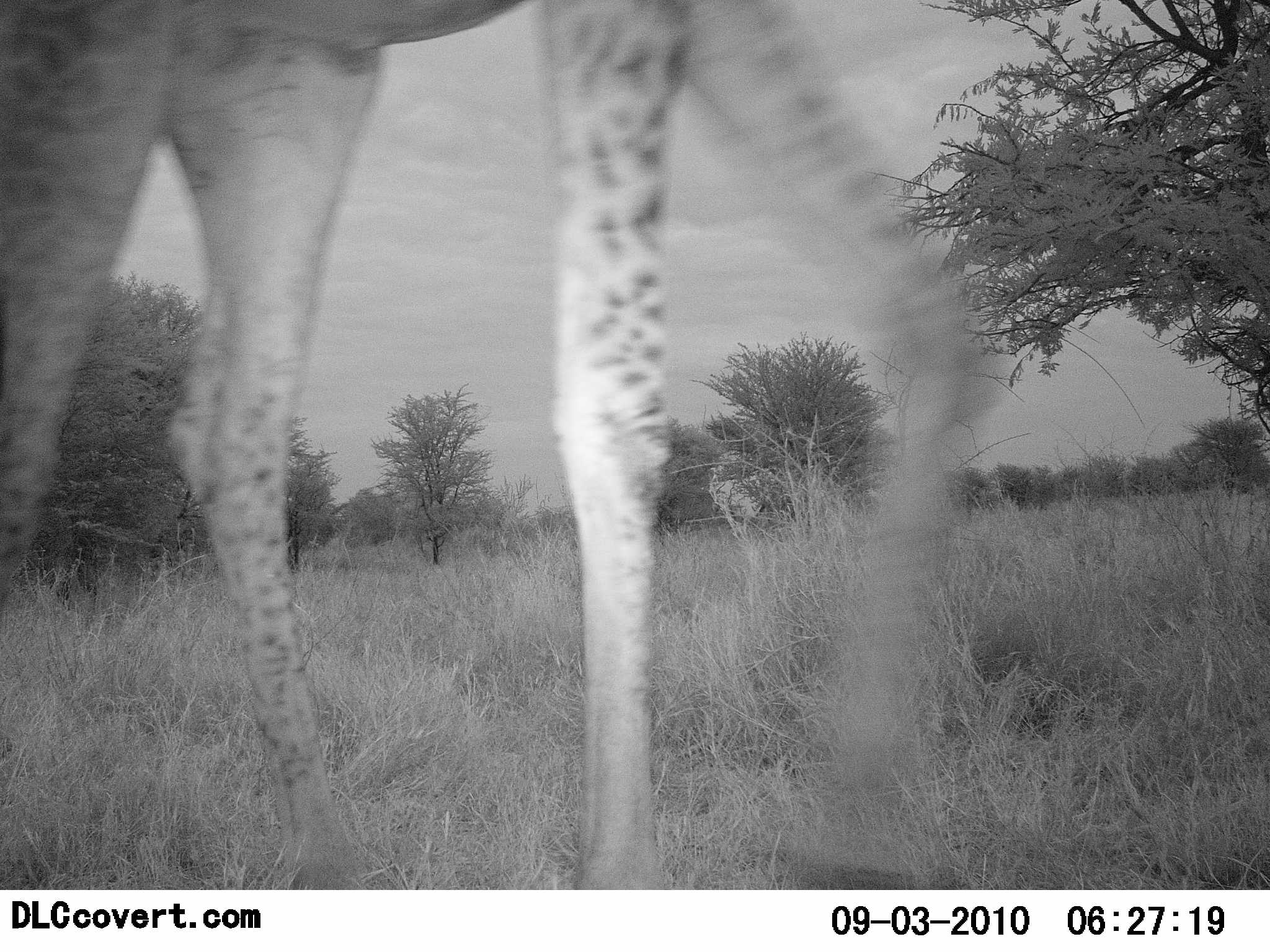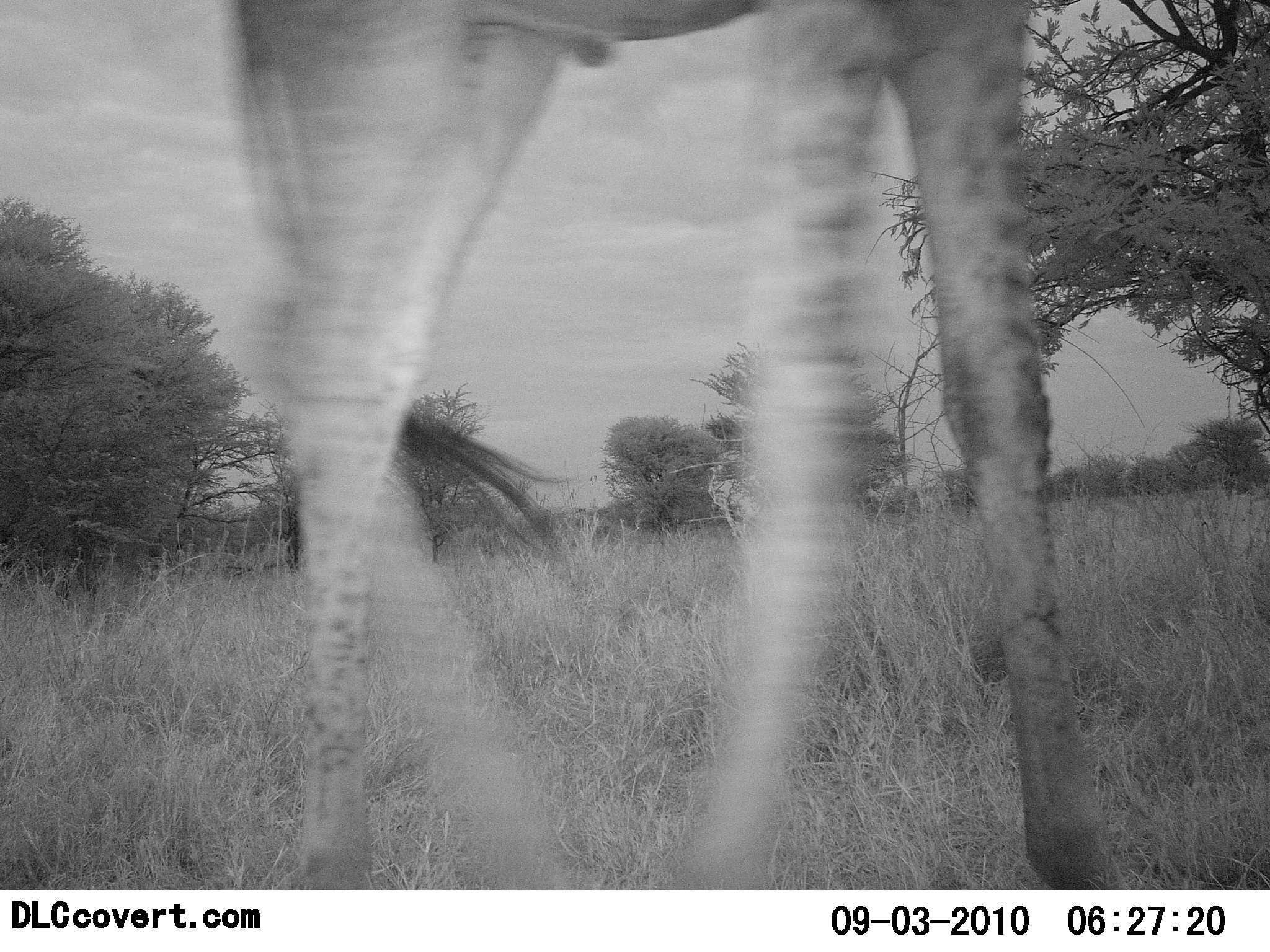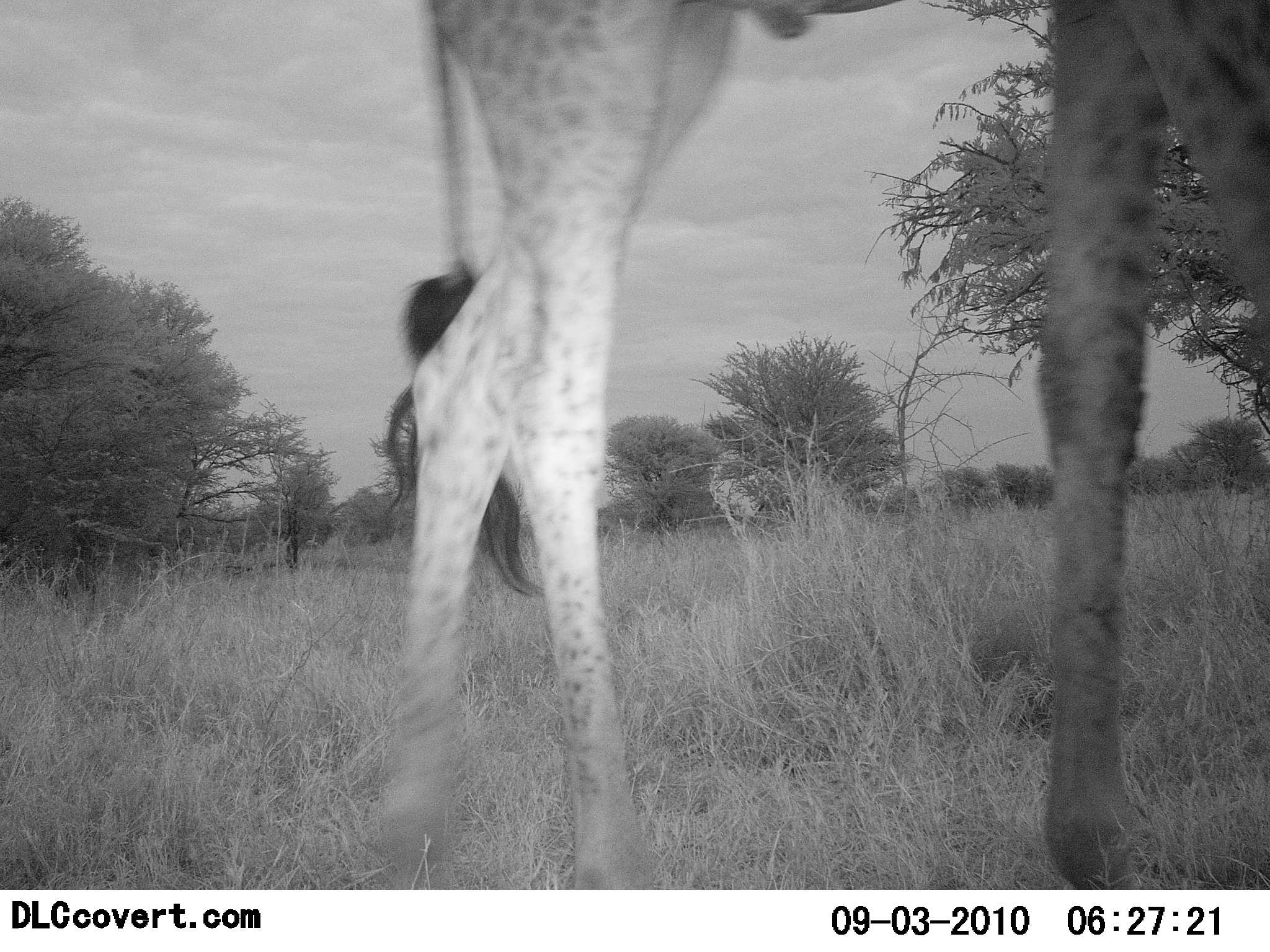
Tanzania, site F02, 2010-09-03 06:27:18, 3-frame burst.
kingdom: Animalia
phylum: Chordata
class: Mammalia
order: Artiodactyla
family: Giraffidae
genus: Giraffa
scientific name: Giraffa camelopardalis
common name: giraffe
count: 1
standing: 0%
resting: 0%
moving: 100%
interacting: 0%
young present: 0%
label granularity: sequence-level